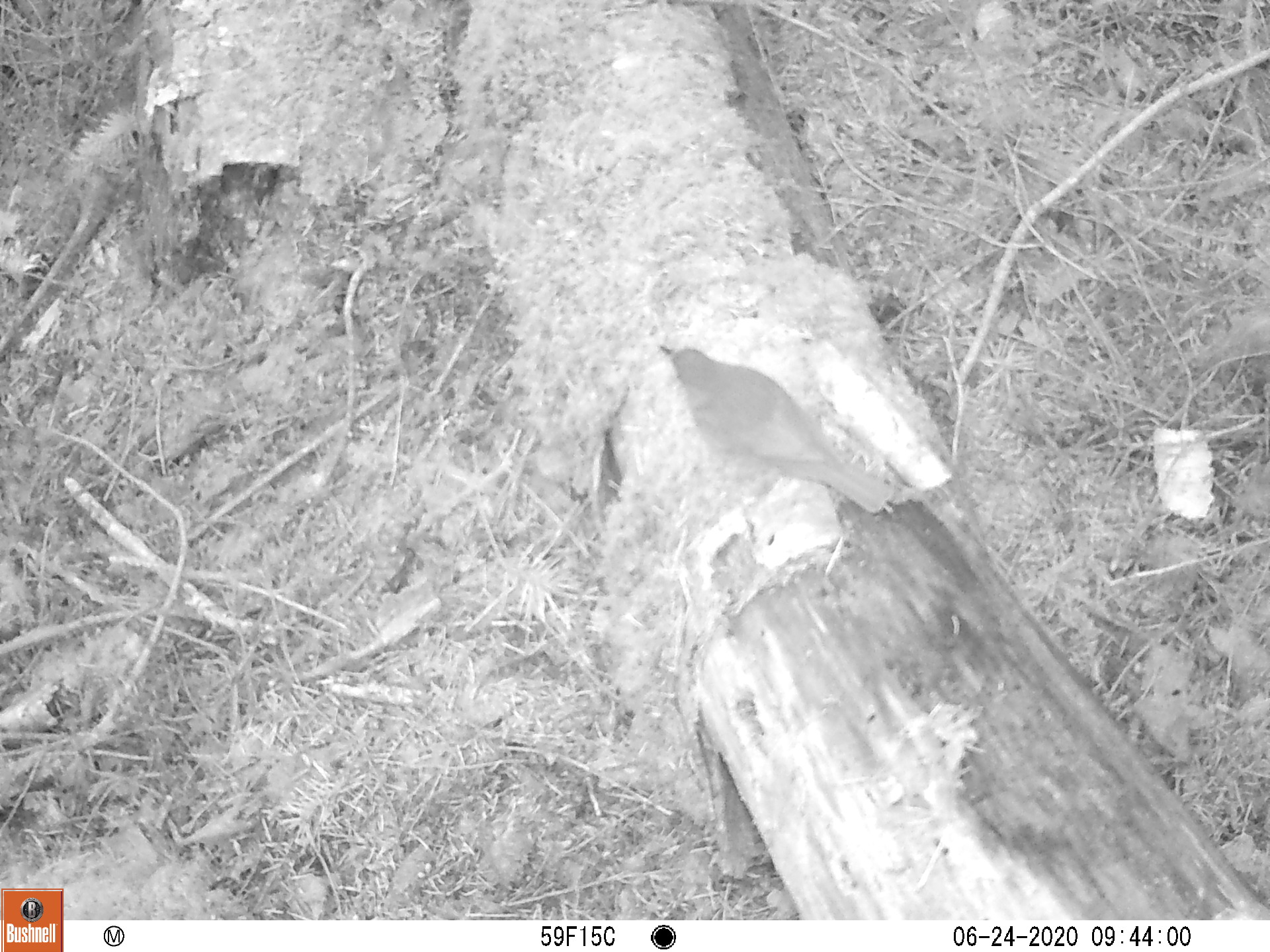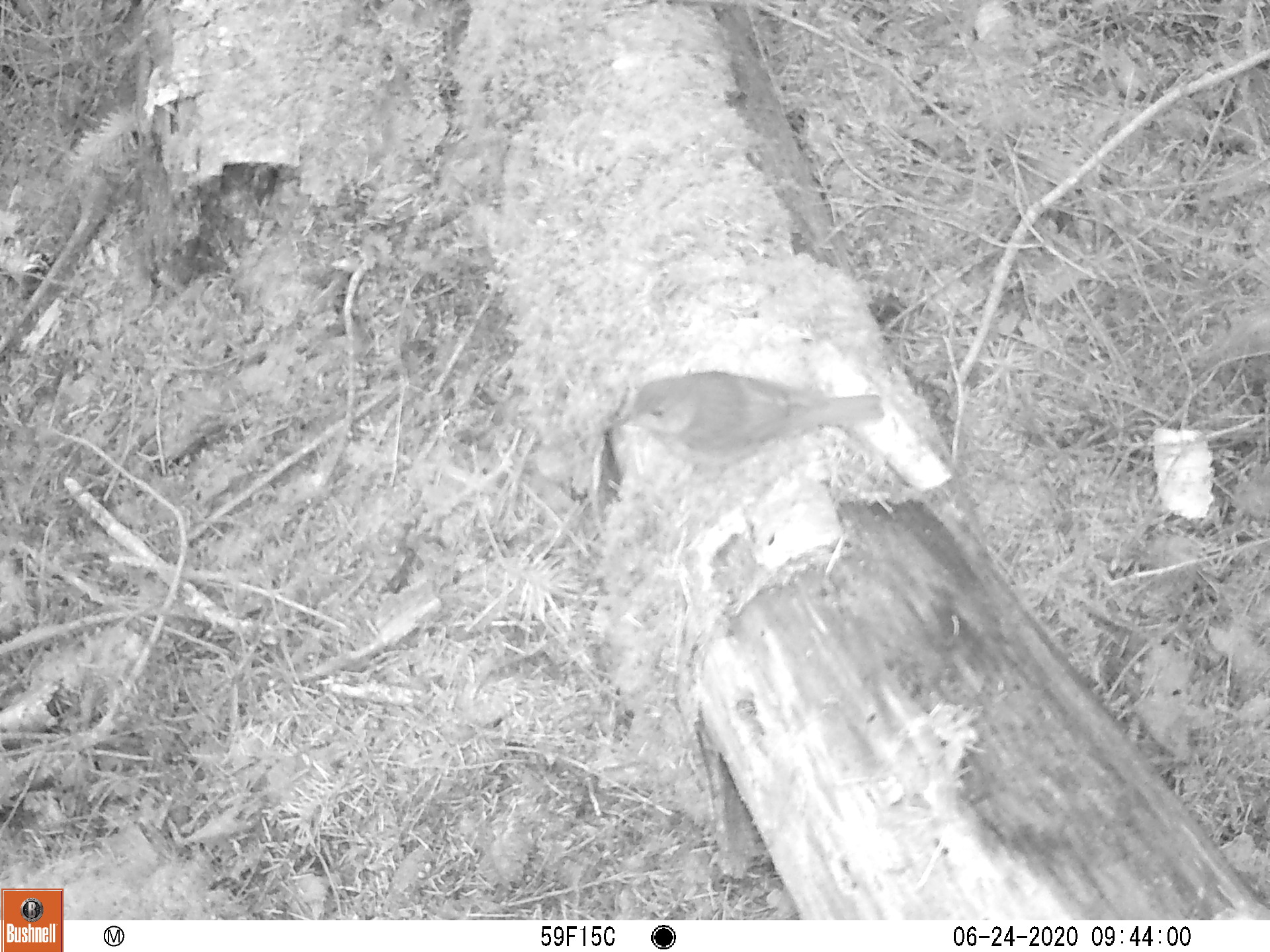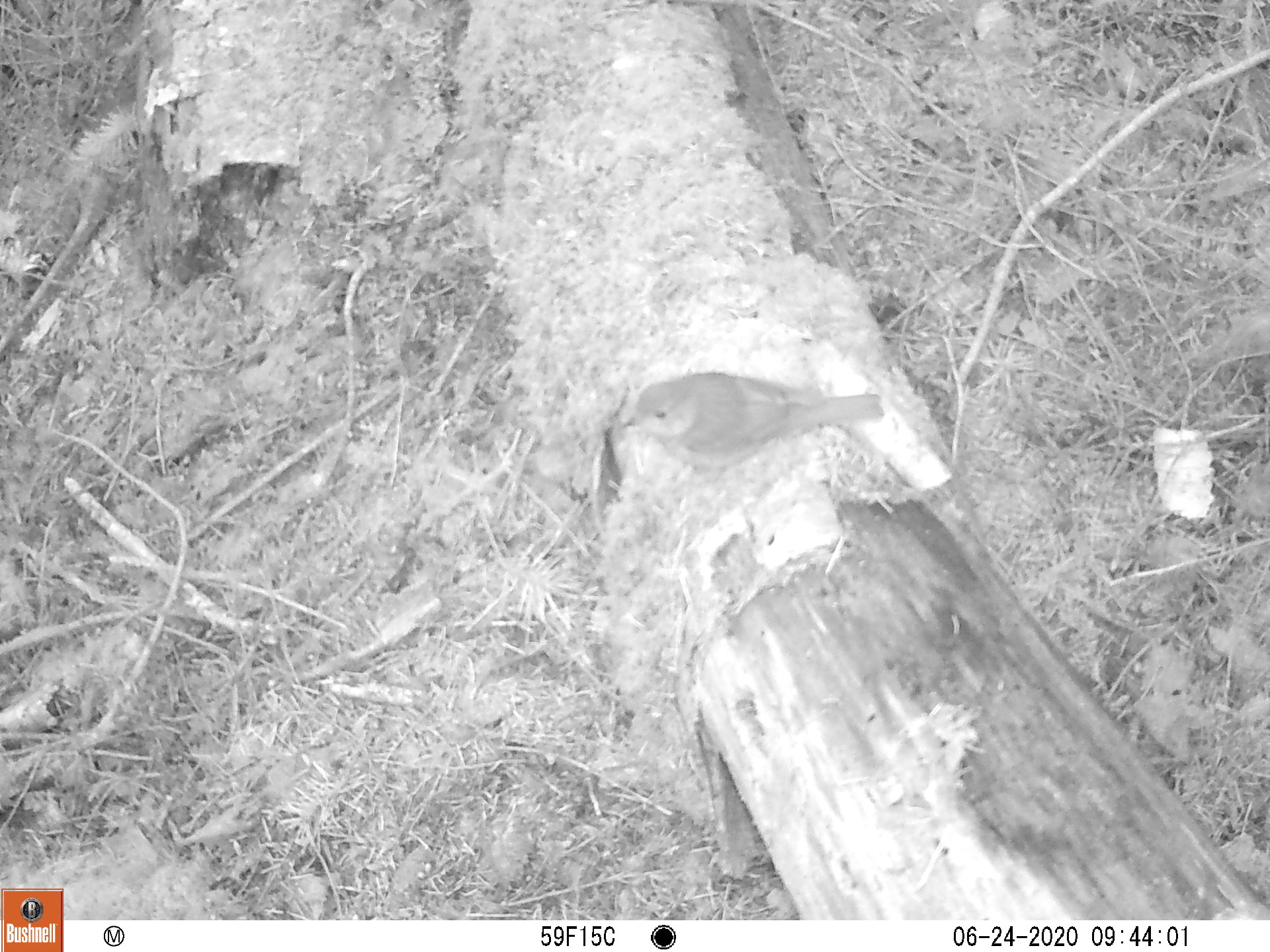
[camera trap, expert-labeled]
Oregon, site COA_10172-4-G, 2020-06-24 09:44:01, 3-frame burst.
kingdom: Animalia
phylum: Chordata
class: Aves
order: Passeriformes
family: Turdidae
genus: Catharus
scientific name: Catharus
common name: brown thrushes and nightingale-thrushes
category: catharus species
Catharus species (brown thrushes and nightingale-thrushes) (Catharus).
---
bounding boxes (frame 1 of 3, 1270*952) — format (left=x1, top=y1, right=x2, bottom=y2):
catharus species: (left=646, top=332, right=906, bottom=527)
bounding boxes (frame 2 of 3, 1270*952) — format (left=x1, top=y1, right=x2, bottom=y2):
catharus species: (left=572, top=360, right=906, bottom=499)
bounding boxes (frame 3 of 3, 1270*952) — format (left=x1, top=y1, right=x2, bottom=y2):
catharus species: (left=597, top=354, right=902, bottom=494)